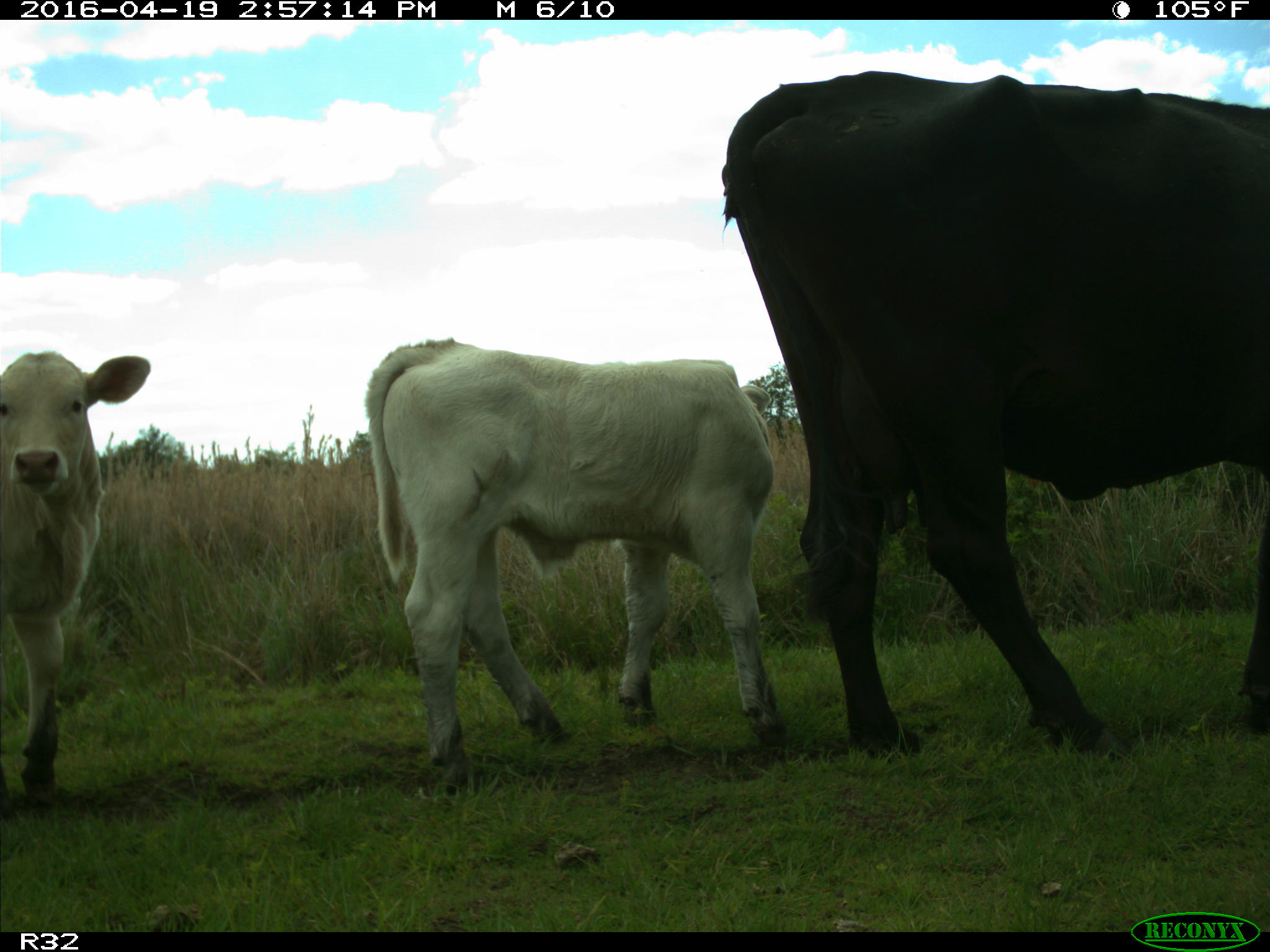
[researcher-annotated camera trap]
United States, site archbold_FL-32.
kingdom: Animalia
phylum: Chordata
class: Mammalia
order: Artiodactyla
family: Bovidae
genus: Bos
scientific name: Bos taurus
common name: domestic cow